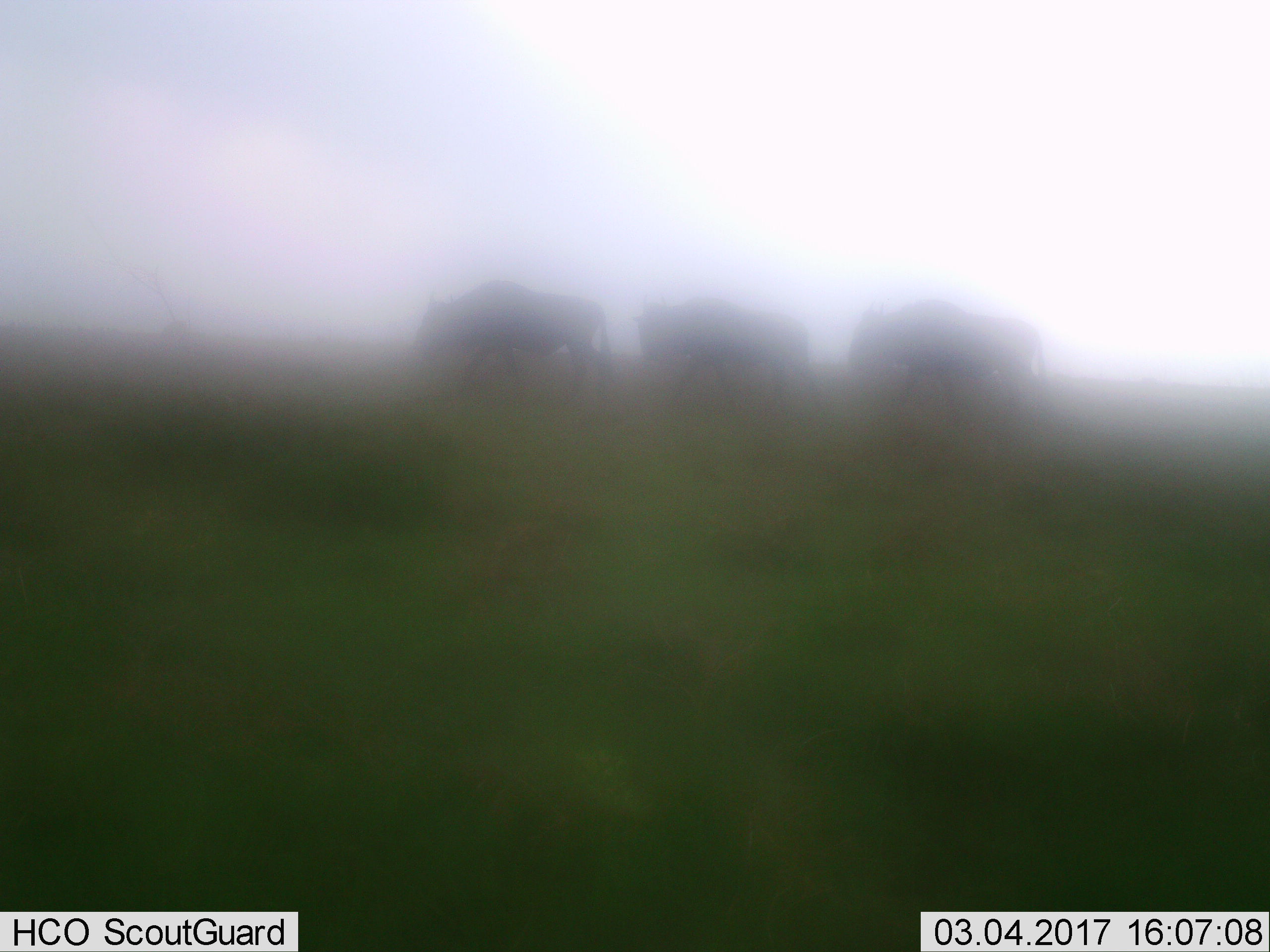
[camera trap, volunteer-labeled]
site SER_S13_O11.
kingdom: Animalia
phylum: Chordata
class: Mammalia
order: Artiodactyla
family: Bovidae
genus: Connochaetes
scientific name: Connochaetes taurinus taurinus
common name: blue wildebeest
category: wildebeestblue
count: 3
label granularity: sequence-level